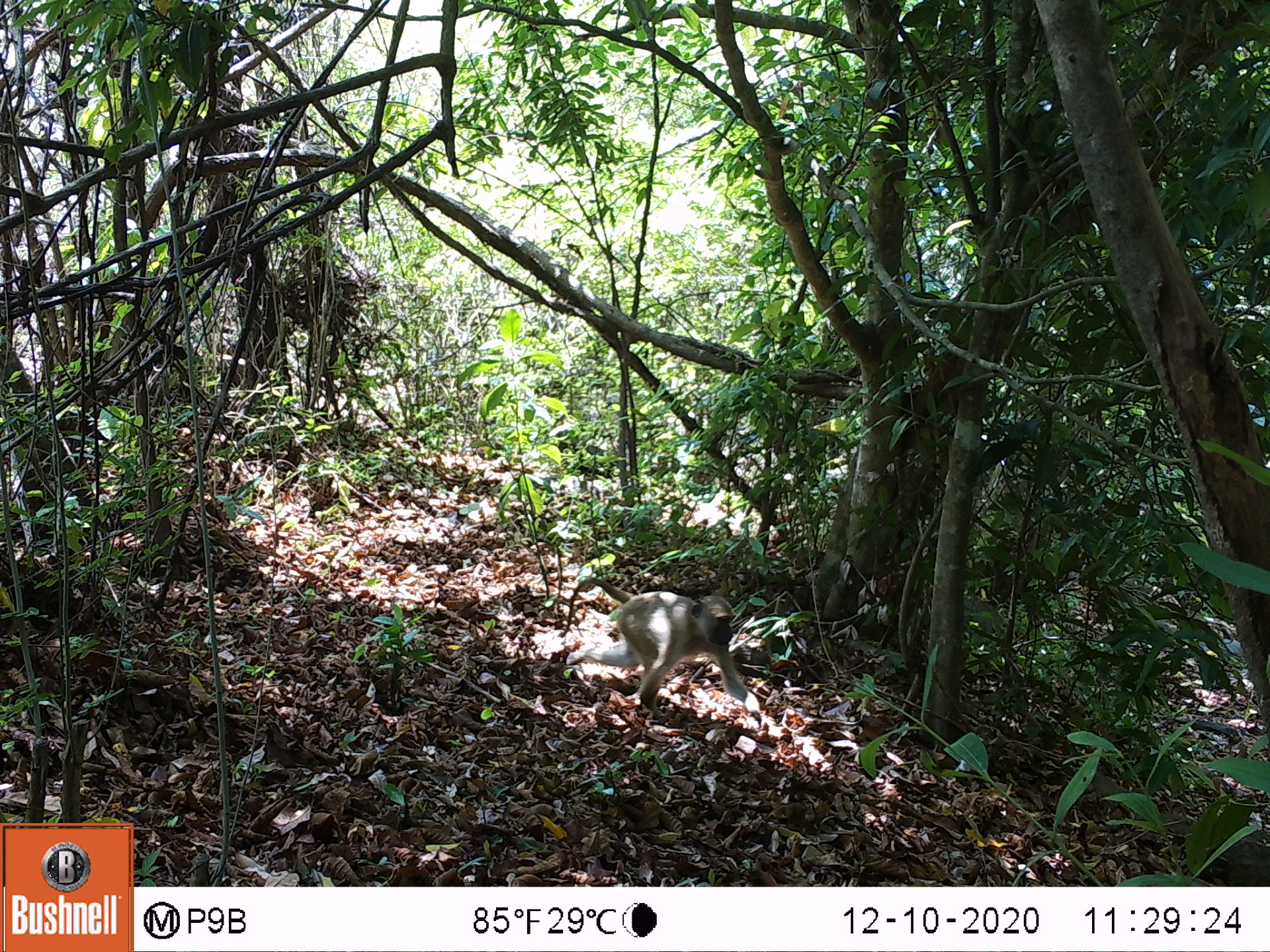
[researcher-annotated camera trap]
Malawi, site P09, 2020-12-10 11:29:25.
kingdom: Animalia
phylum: Chordata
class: Mammalia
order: Primates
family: Cercopithecidae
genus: Papio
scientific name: Papio cynocephalus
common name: yellow baboon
Yellow baboon (Papio cynocephalus), count 1.